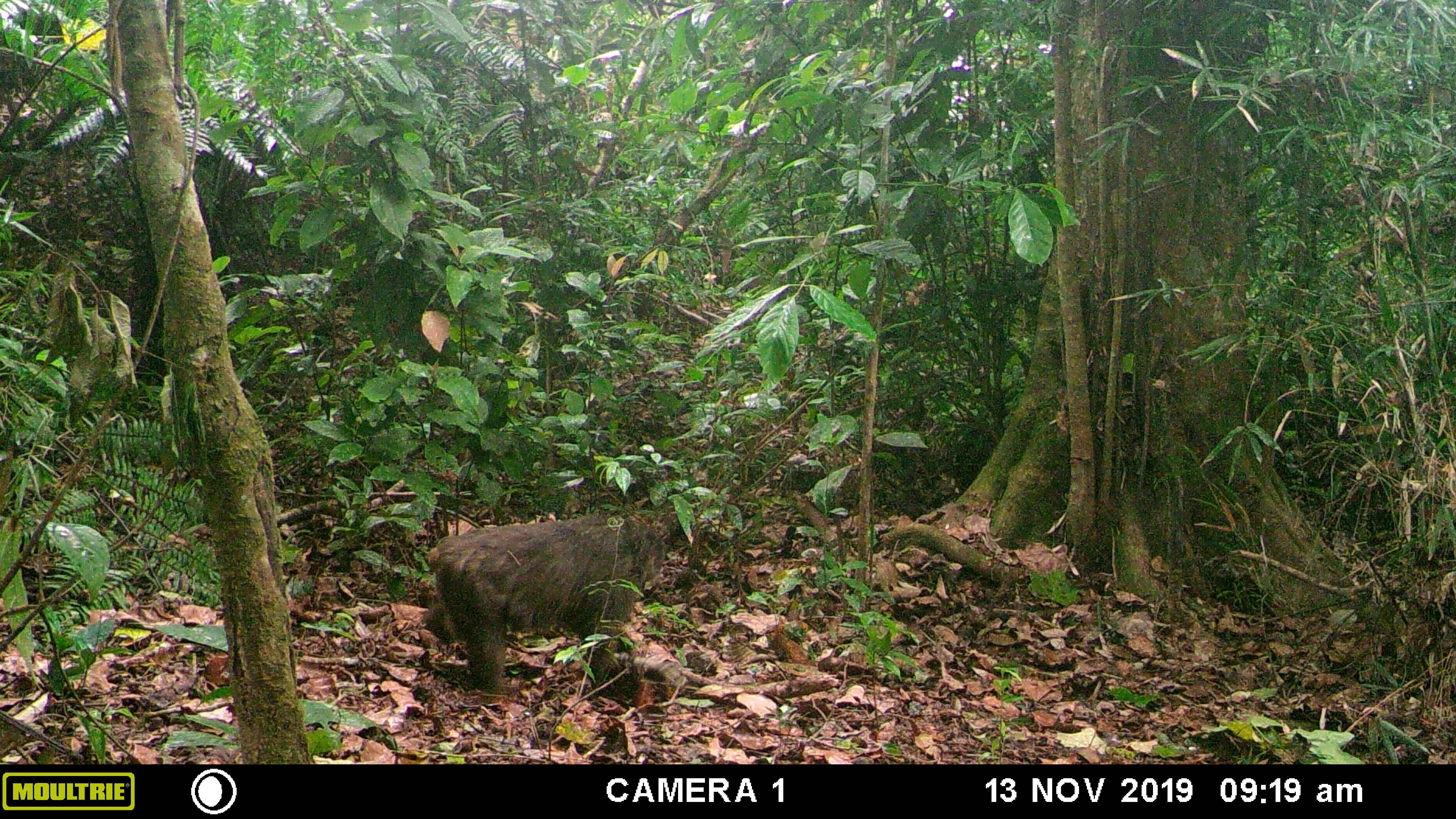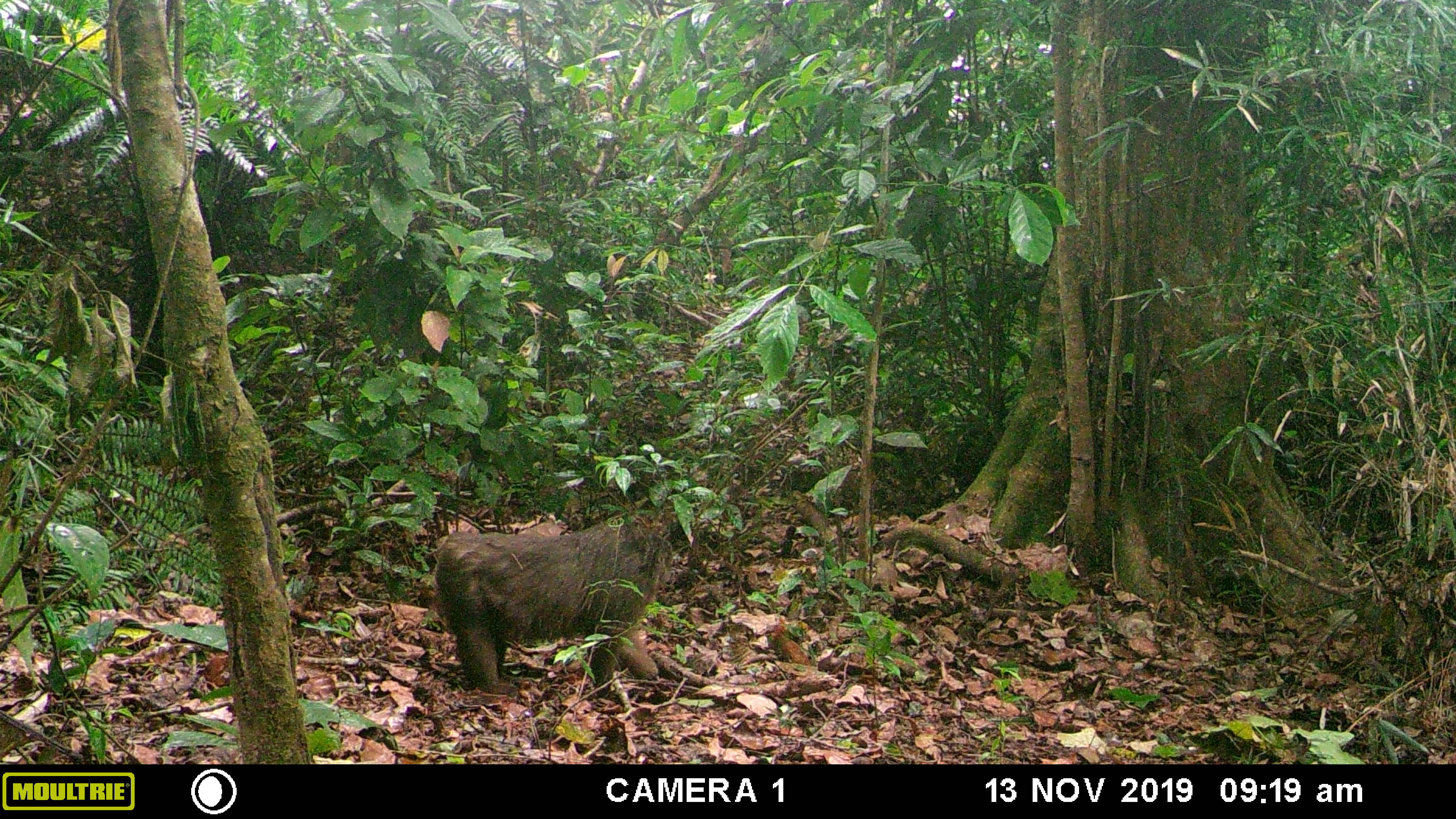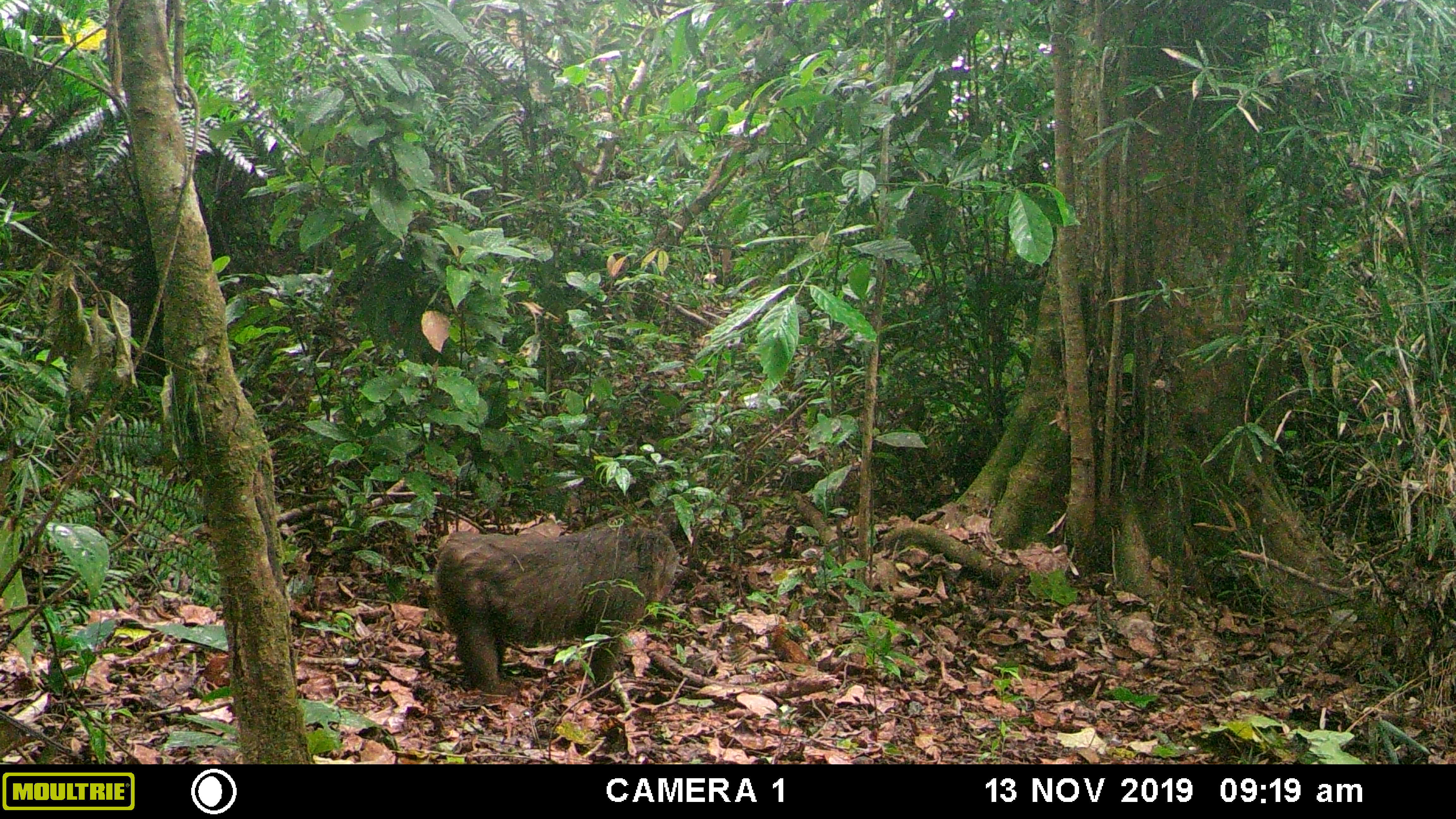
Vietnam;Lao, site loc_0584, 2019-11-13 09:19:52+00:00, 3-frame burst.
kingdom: Animalia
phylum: Chordata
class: Mammalia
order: Primates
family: Cercopithecidae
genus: Macaca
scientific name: Macaca arctoides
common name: stump-tailed macaque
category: stump tailed macaque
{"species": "stump tailed macaque (stump-tailed macaque) (Macaca arctoides)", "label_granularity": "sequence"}